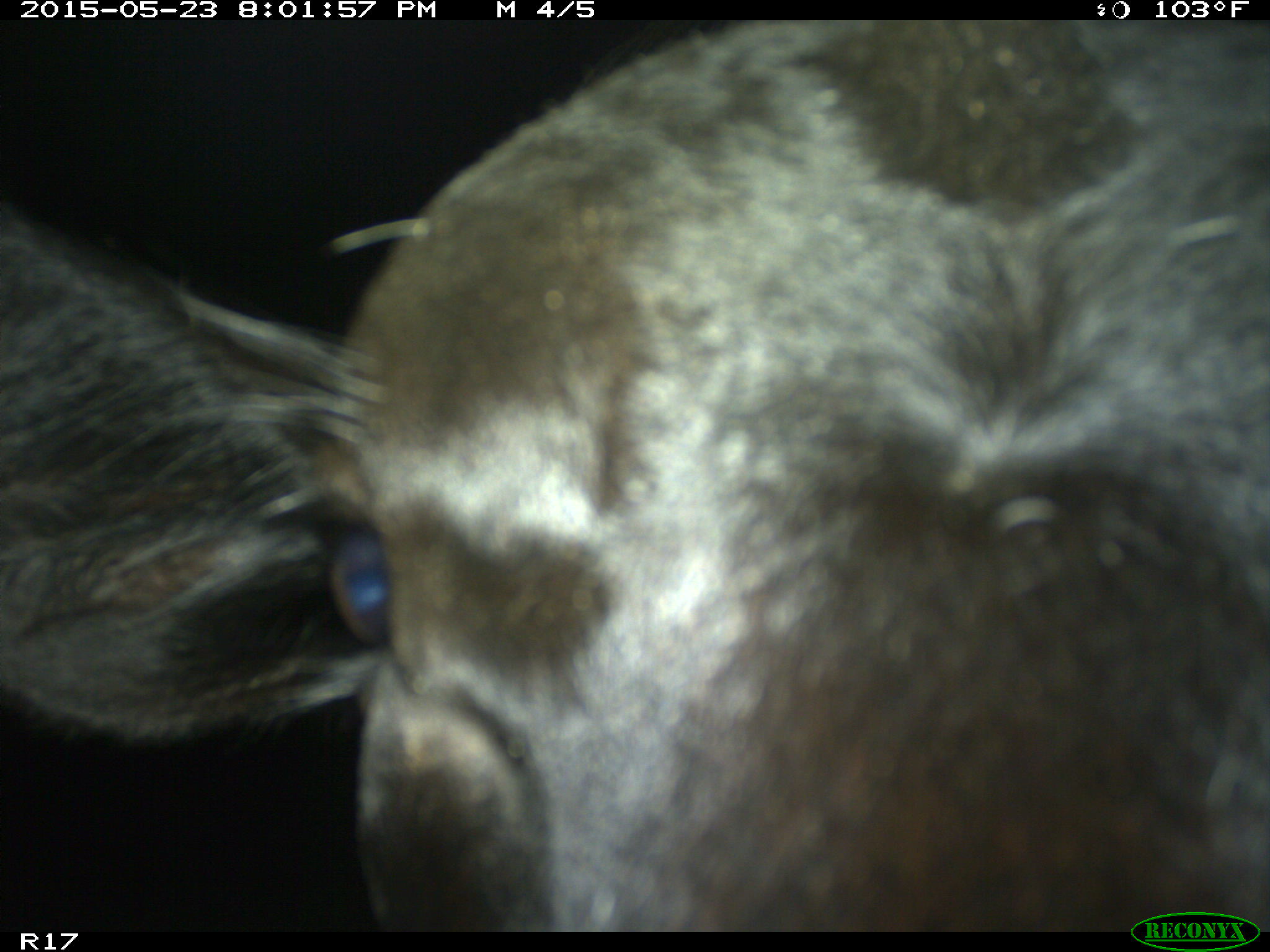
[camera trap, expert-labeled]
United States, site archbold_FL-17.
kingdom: Animalia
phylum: Chordata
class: Mammalia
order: Artiodactyla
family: Bovidae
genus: Bos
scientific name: Bos taurus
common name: domestic cow